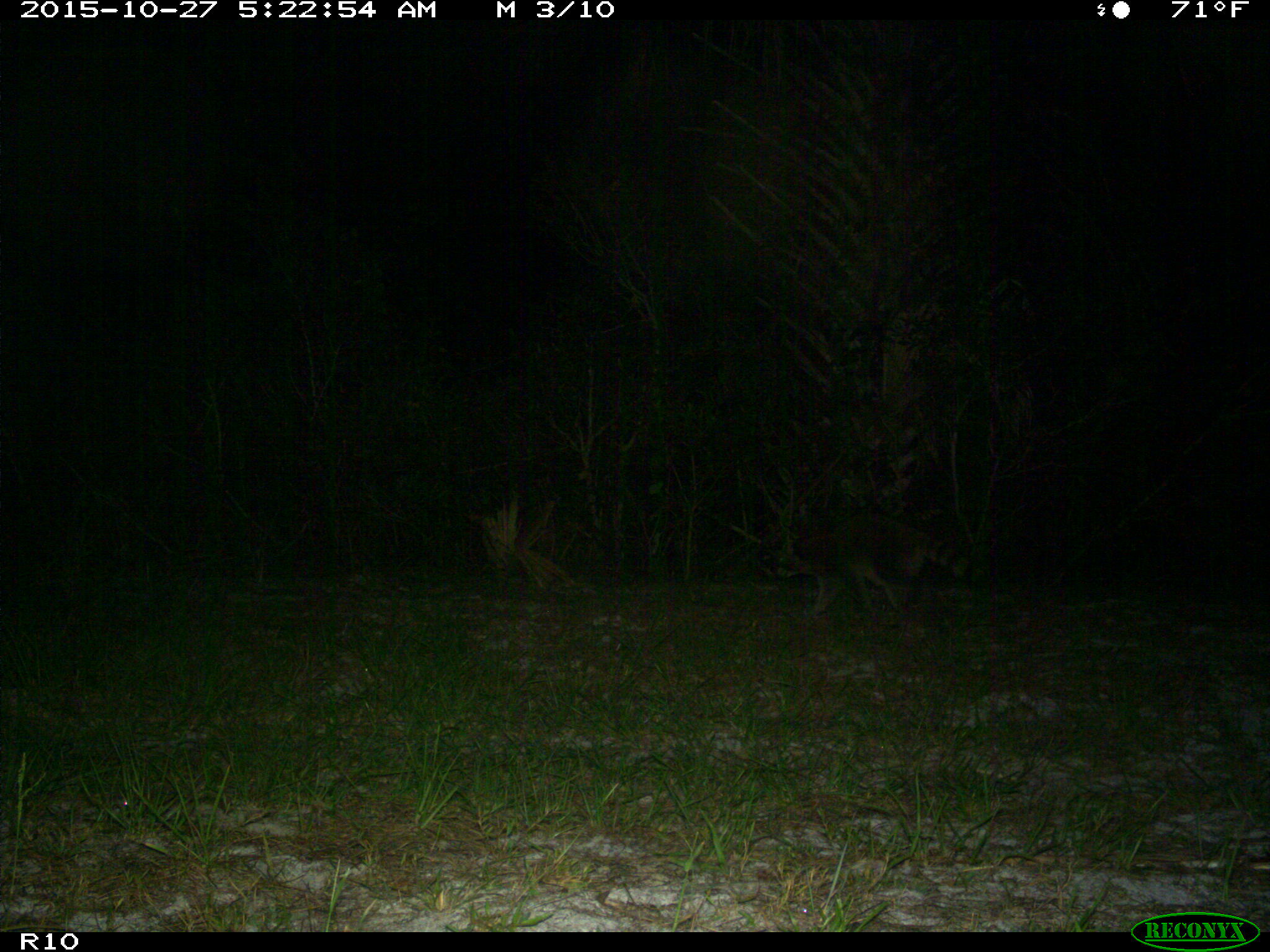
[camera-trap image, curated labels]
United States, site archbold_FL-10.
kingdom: Animalia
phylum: Chordata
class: Mammalia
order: Carnivora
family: Procyonidae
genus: Procyon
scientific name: Procyon lotor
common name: common raccoon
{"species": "Procyon lotor (common raccoon)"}